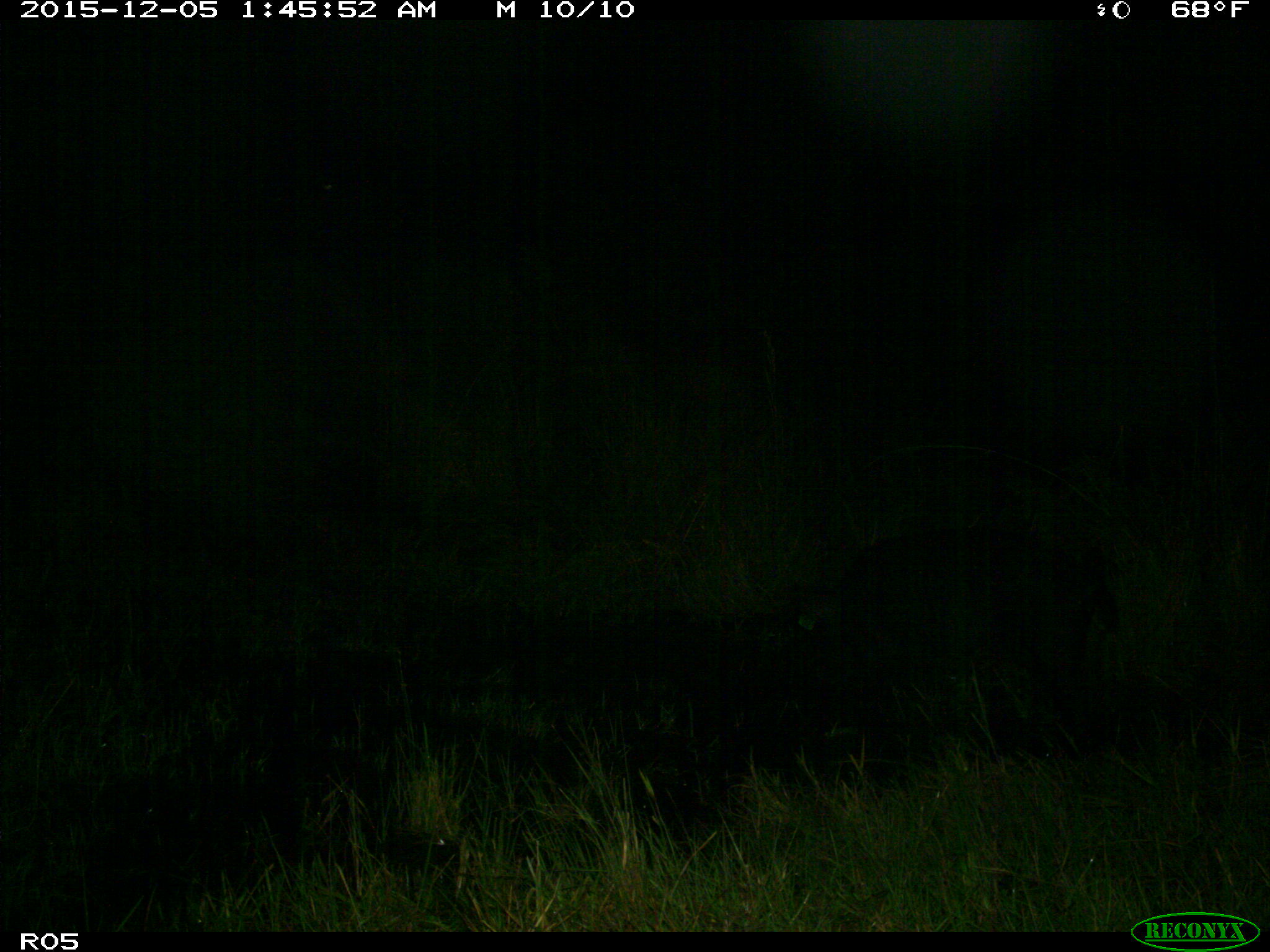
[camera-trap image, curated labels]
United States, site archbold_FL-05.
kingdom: Animalia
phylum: Chordata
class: Mammalia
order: Artiodactyla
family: Suidae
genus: Sus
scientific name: Sus scrofa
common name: wild boar